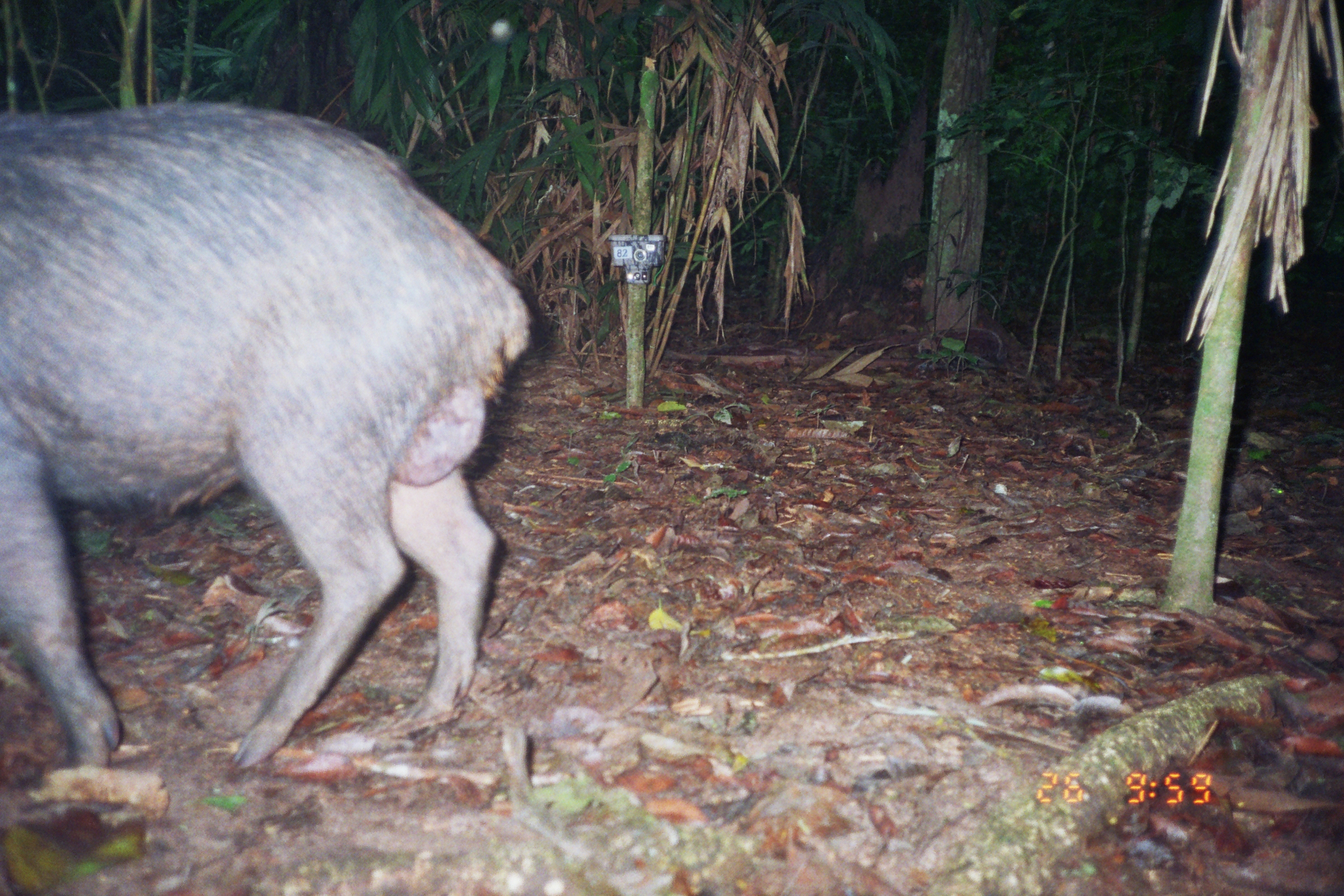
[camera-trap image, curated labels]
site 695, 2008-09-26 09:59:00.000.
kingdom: Animalia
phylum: Chordata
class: Mammalia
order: Artiodactyla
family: Tayassuidae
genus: Tayassu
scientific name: Tayassu pecari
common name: white-lipped peccary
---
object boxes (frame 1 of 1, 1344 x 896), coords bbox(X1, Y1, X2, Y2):
tayassu pecari: bbox(0, 103, 529, 772)